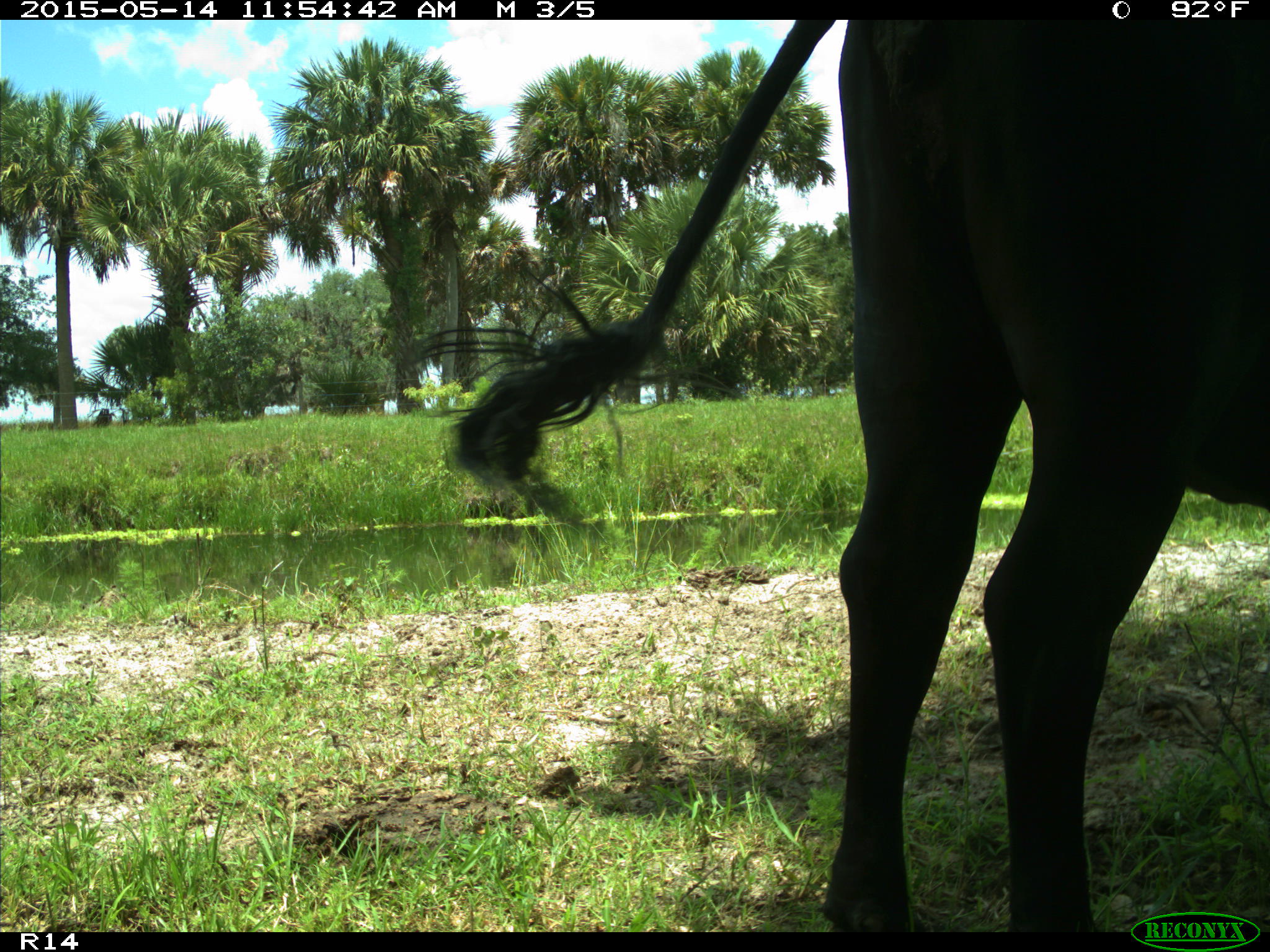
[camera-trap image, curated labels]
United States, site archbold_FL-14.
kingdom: Animalia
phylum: Chordata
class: Mammalia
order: Artiodactyla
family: Bovidae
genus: Bos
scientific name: Bos taurus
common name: domestic cow